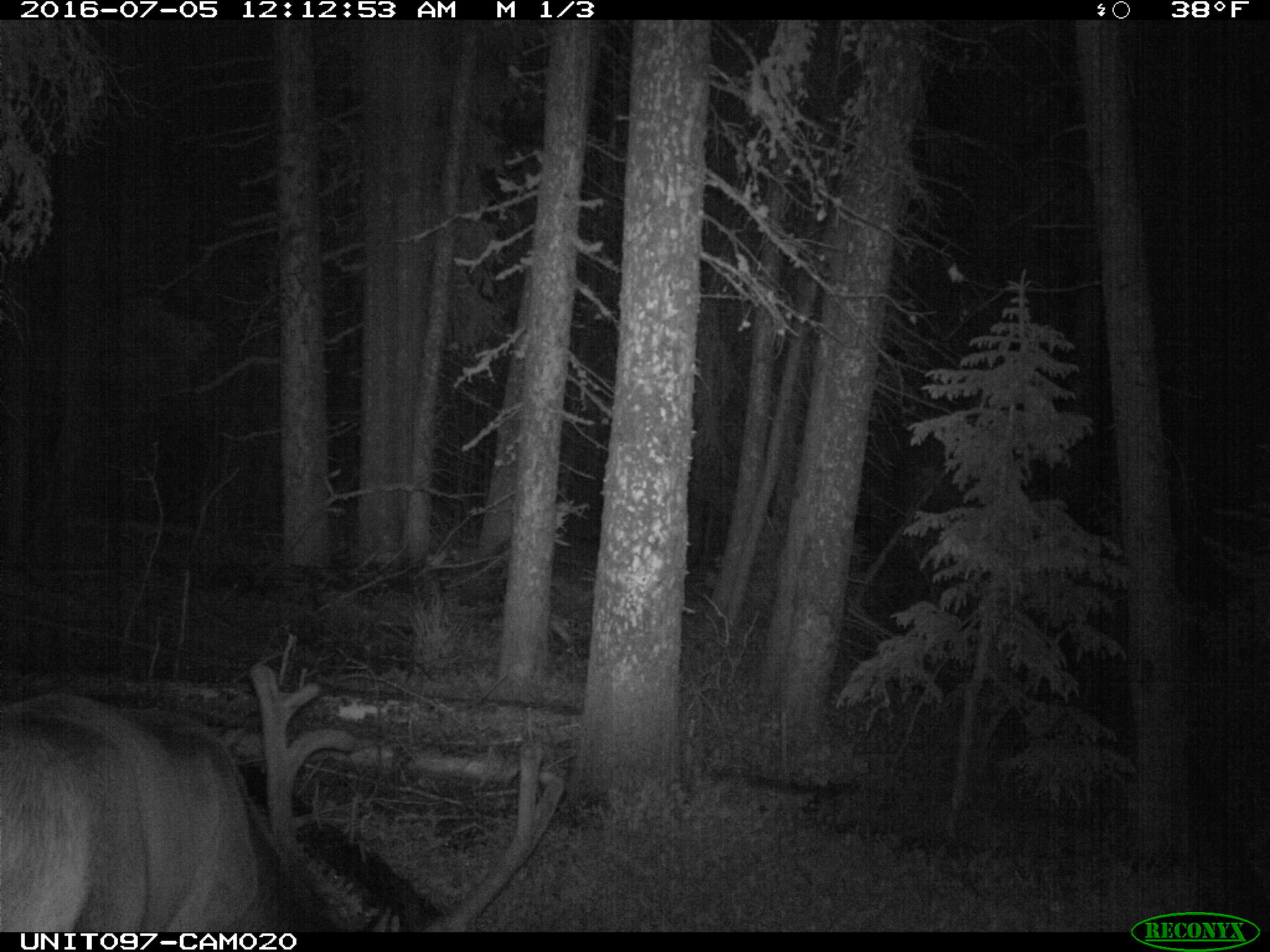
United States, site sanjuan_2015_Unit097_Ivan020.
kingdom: Animalia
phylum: Chordata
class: Mammalia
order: Artiodactyla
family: Cervidae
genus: Cervus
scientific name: Cervus elaphus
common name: red deer